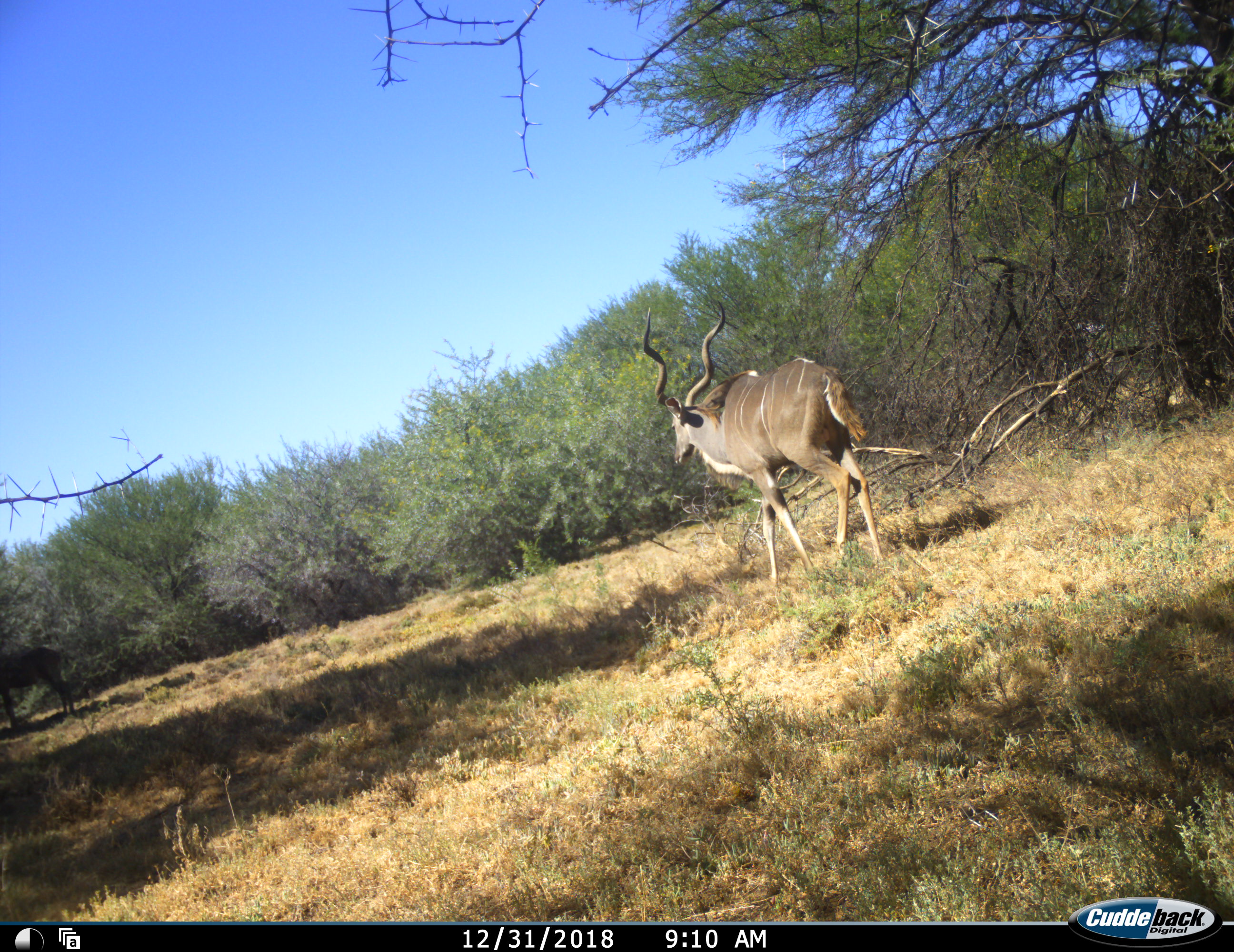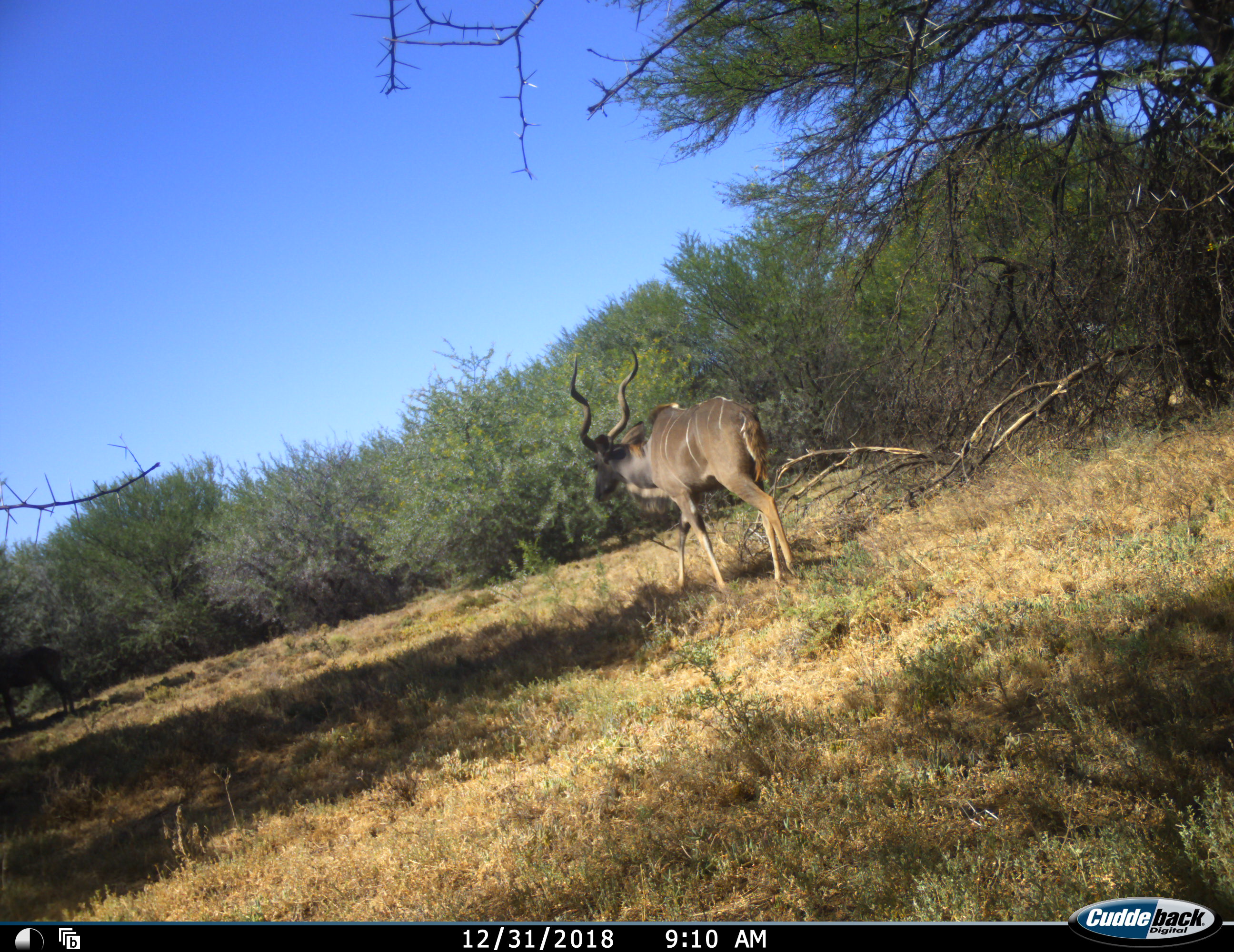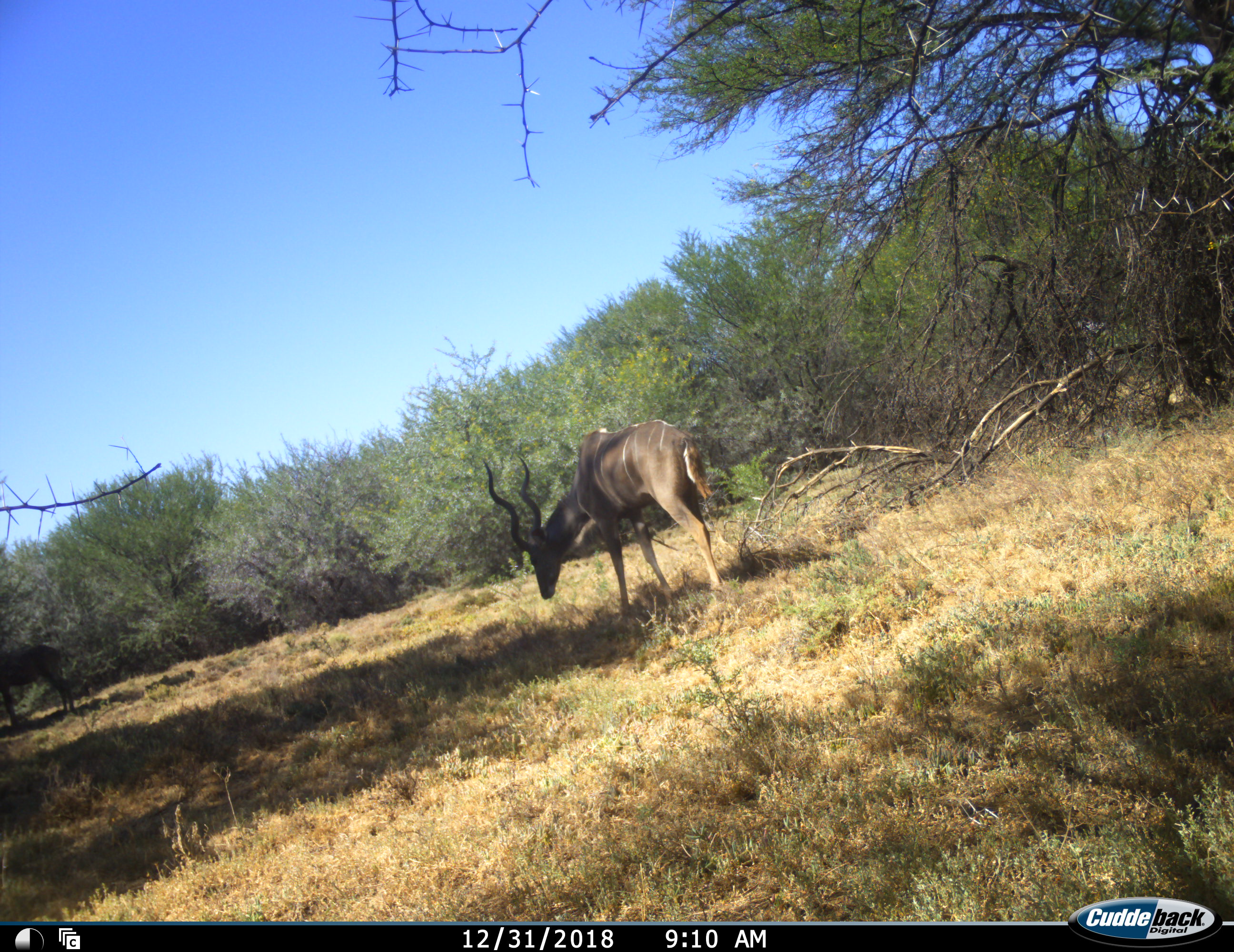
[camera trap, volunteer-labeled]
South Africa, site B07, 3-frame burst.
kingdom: Animalia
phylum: Chordata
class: Mammalia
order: Artiodactyla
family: Bovidae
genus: Tragelaphus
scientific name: Tragelaphus strepsiceros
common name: greater kudu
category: kudu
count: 1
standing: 22%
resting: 0%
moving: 78%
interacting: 0%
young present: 0%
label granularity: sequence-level